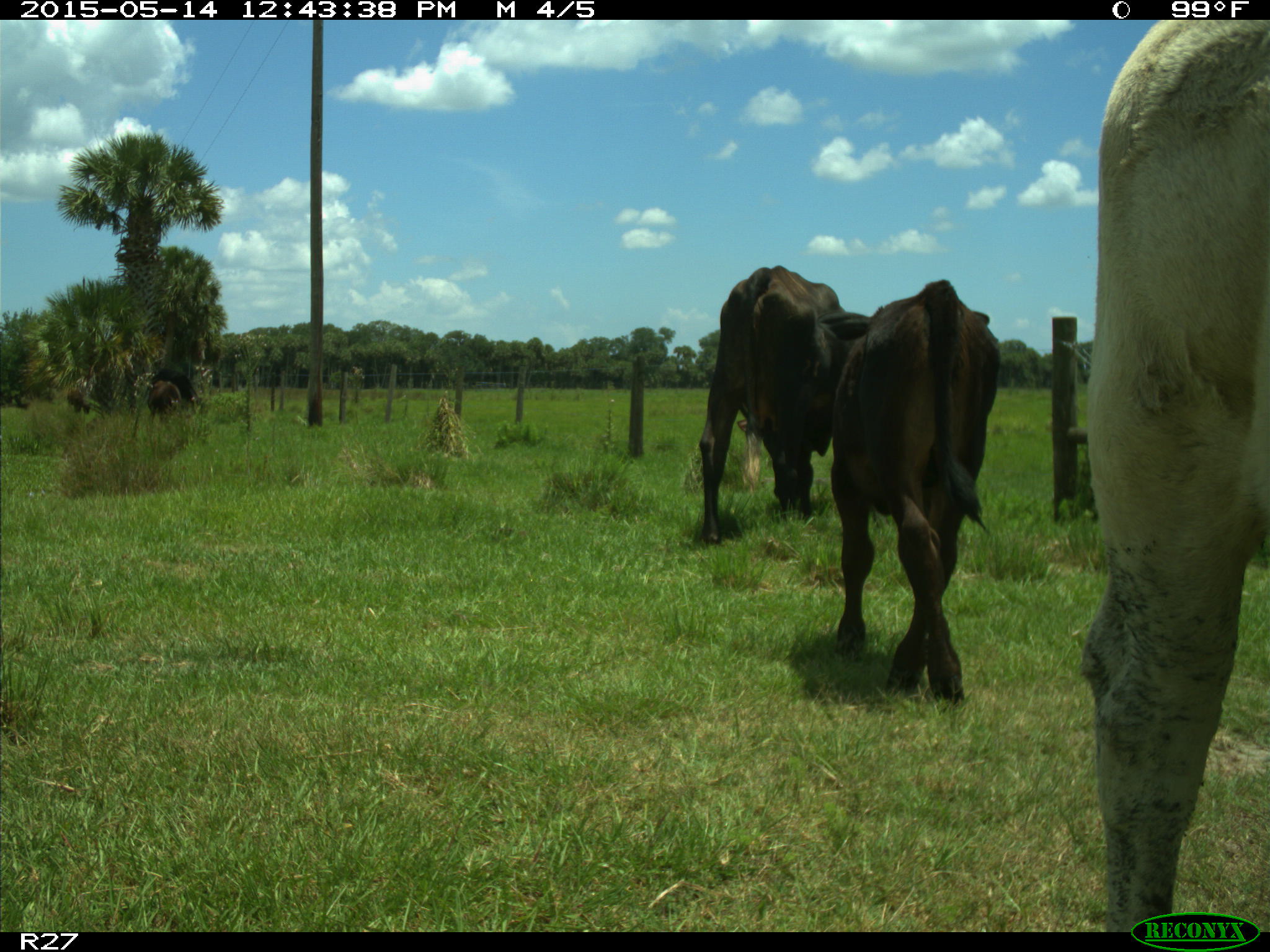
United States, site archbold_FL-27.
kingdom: Animalia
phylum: Chordata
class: Mammalia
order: Artiodactyla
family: Bovidae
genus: Bos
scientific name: Bos taurus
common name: domestic cow